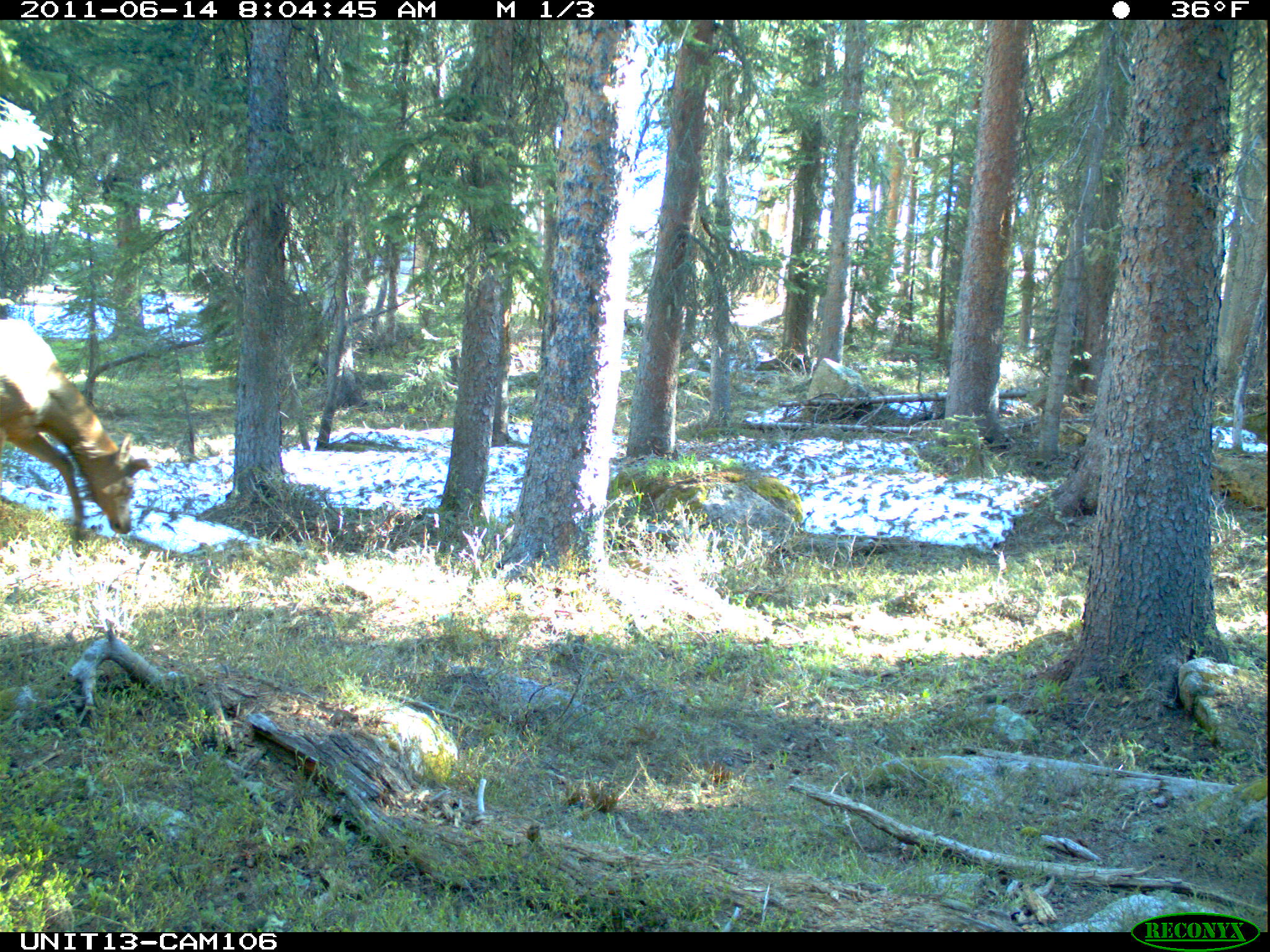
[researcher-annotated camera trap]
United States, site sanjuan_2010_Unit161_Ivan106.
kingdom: Animalia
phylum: Chordata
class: Mammalia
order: Artiodactyla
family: Cervidae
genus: Cervus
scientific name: Cervus elaphus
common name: red deer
Cervus elaphus (red deer).